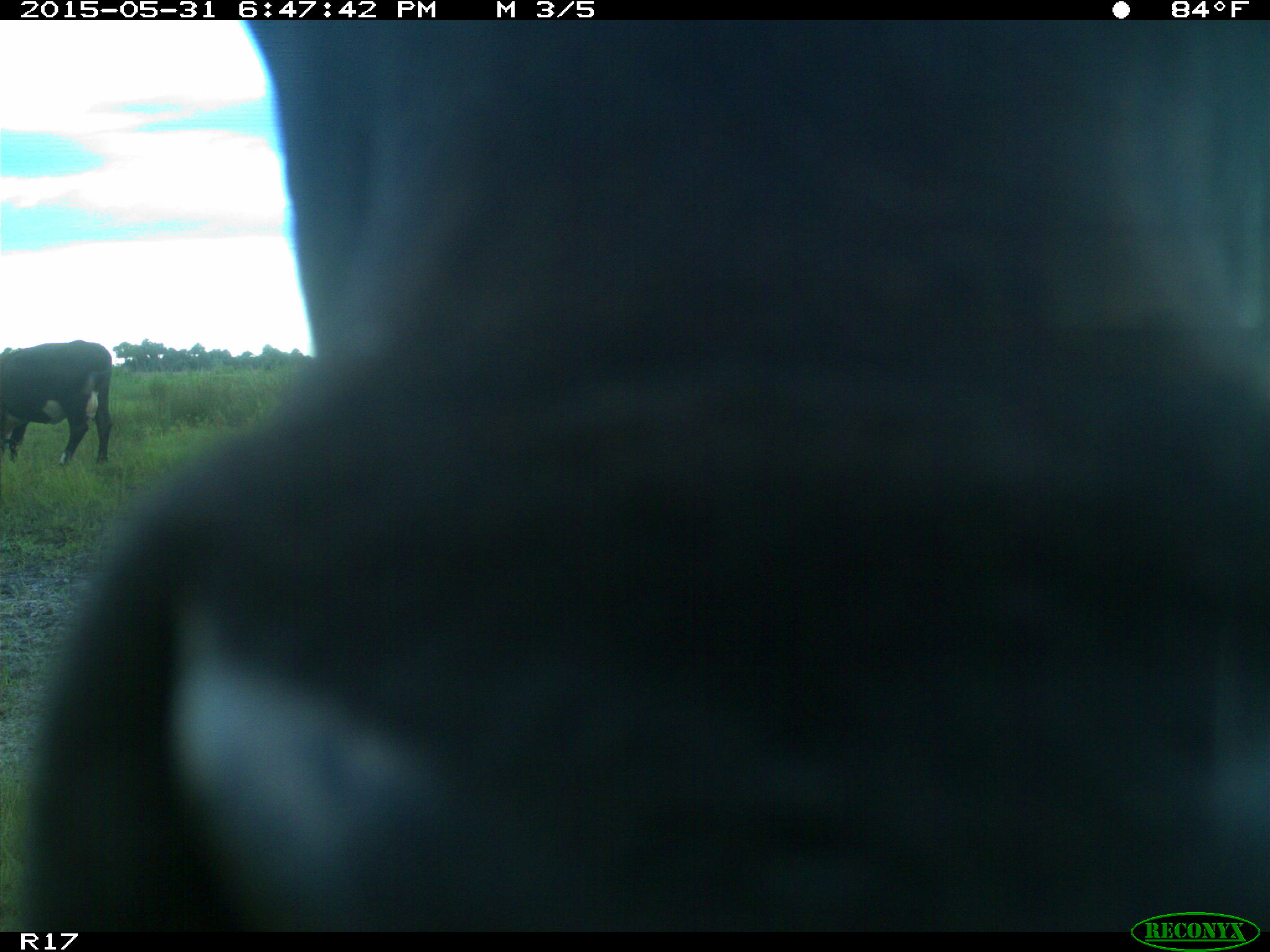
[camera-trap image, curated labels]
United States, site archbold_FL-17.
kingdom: Animalia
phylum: Chordata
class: Mammalia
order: Artiodactyla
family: Bovidae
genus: Bos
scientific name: Bos taurus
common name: domestic cow